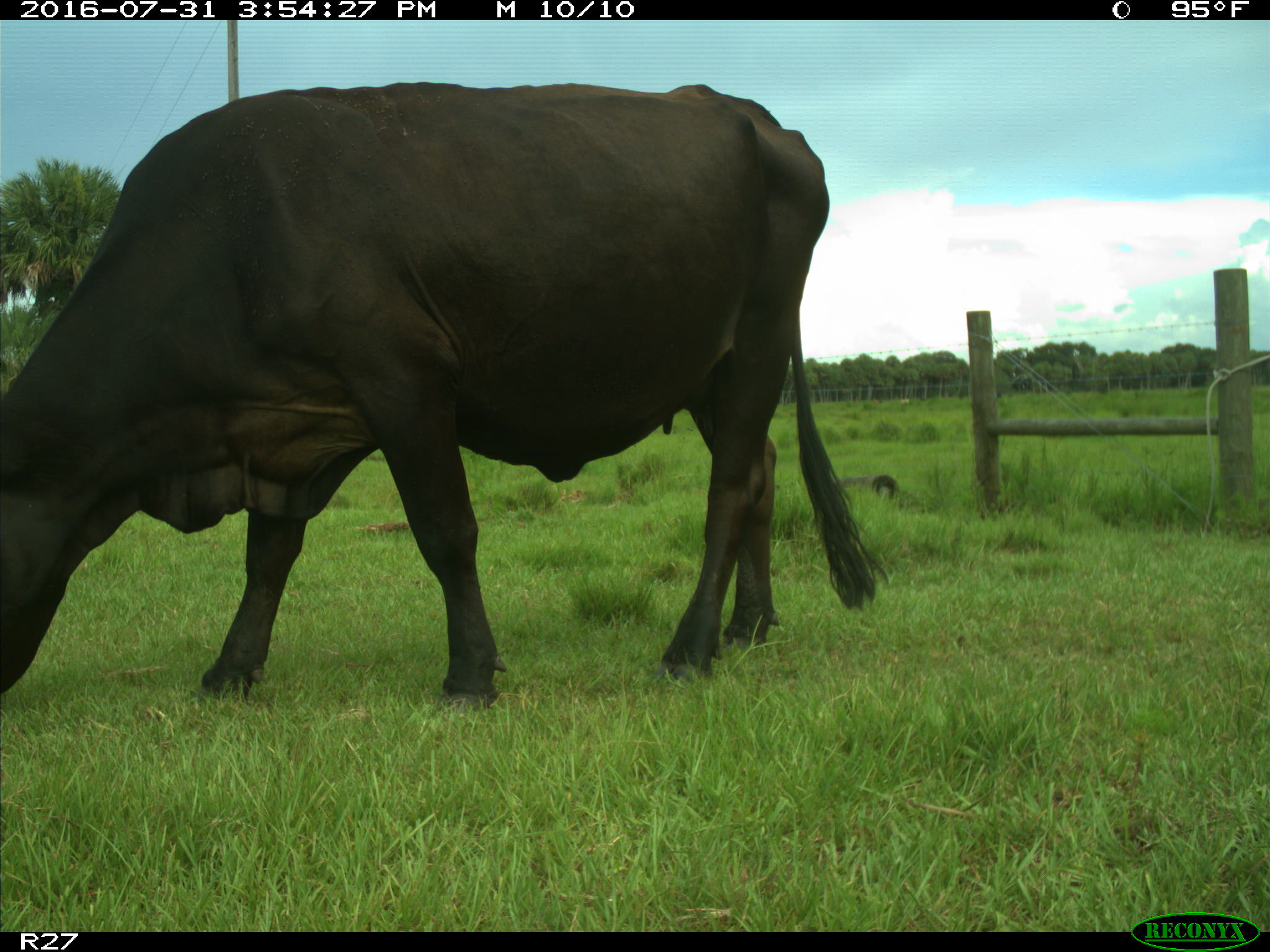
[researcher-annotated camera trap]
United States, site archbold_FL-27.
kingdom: Animalia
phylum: Chordata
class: Mammalia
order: Artiodactyla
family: Bovidae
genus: Bos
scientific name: Bos taurus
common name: domestic cow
Bos taurus (domestic cow).